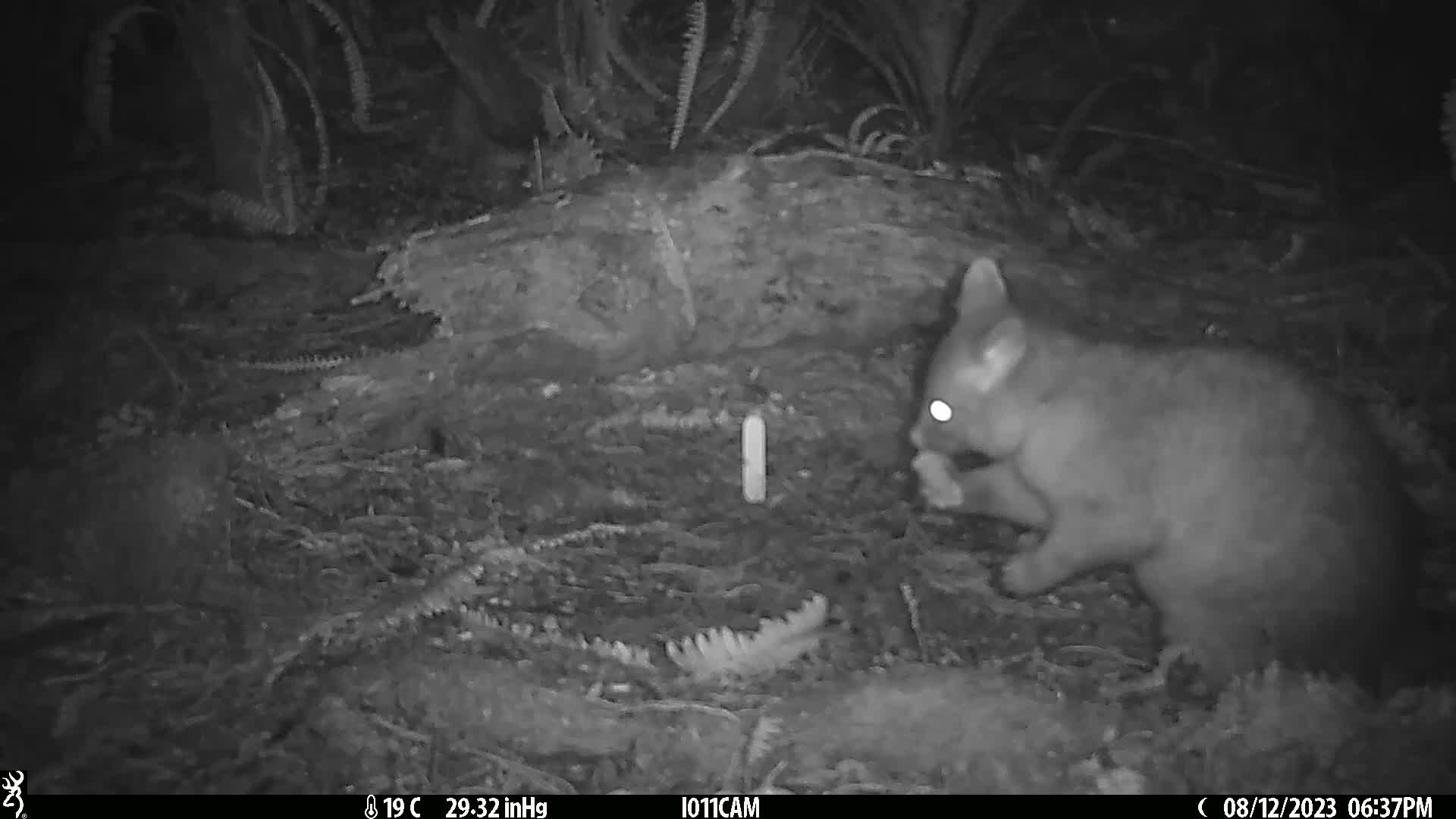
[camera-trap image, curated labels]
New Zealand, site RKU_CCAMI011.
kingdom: Animalia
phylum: Chordata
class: Mammalia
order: Diprotodontia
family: Phalangeridae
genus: Trichosurus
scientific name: Trichosurus vulpecula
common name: common brushtail possum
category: possum